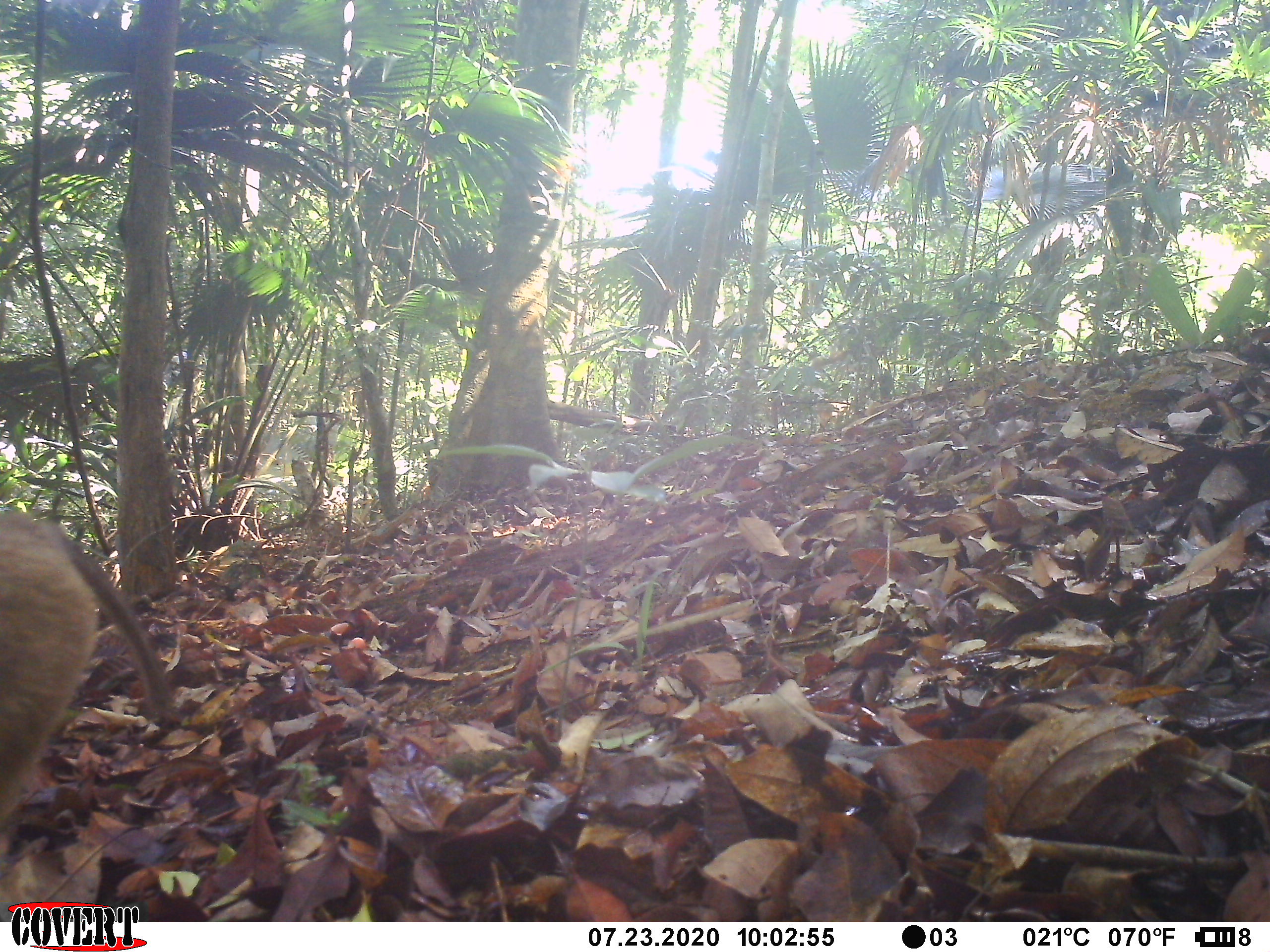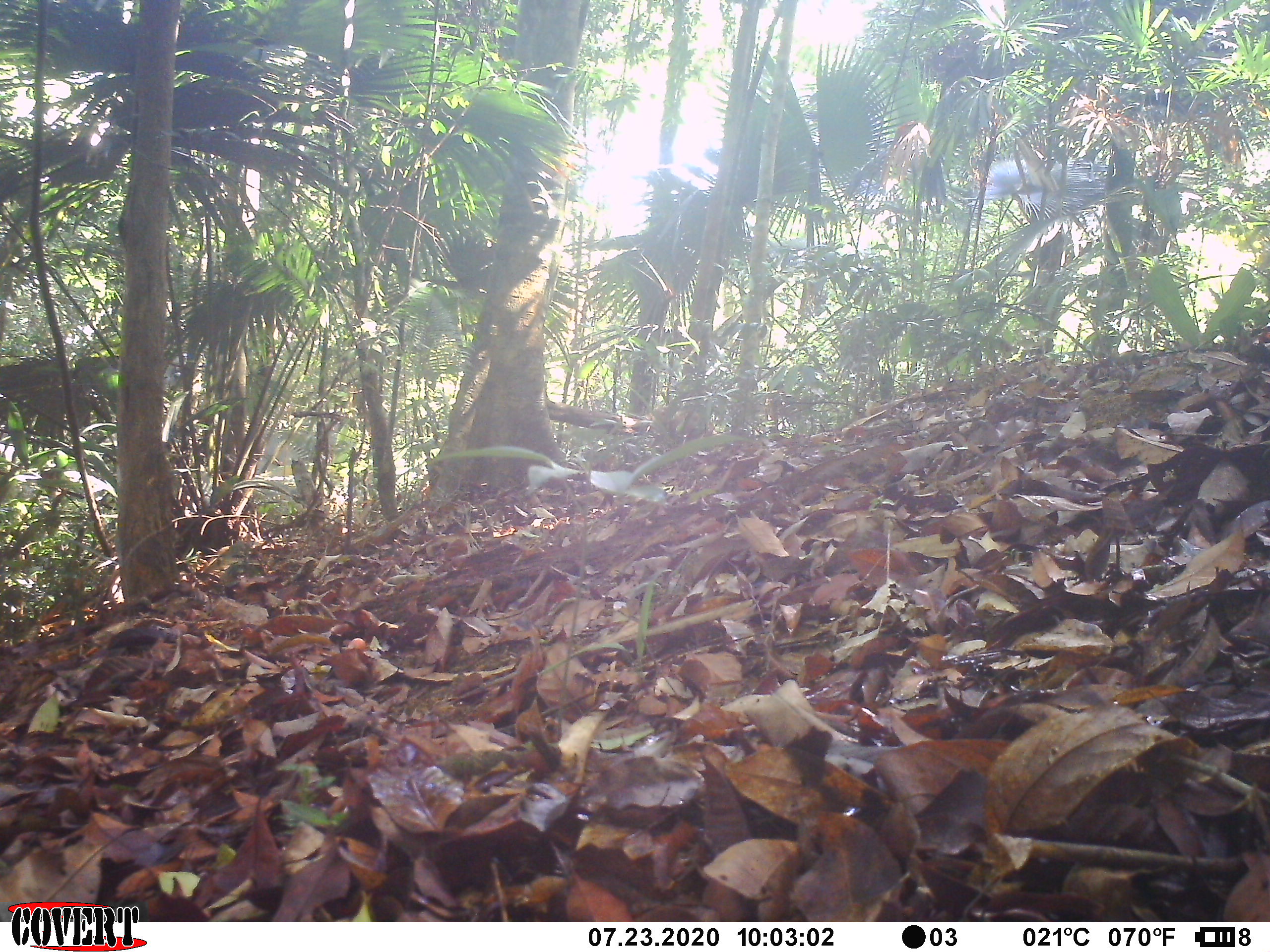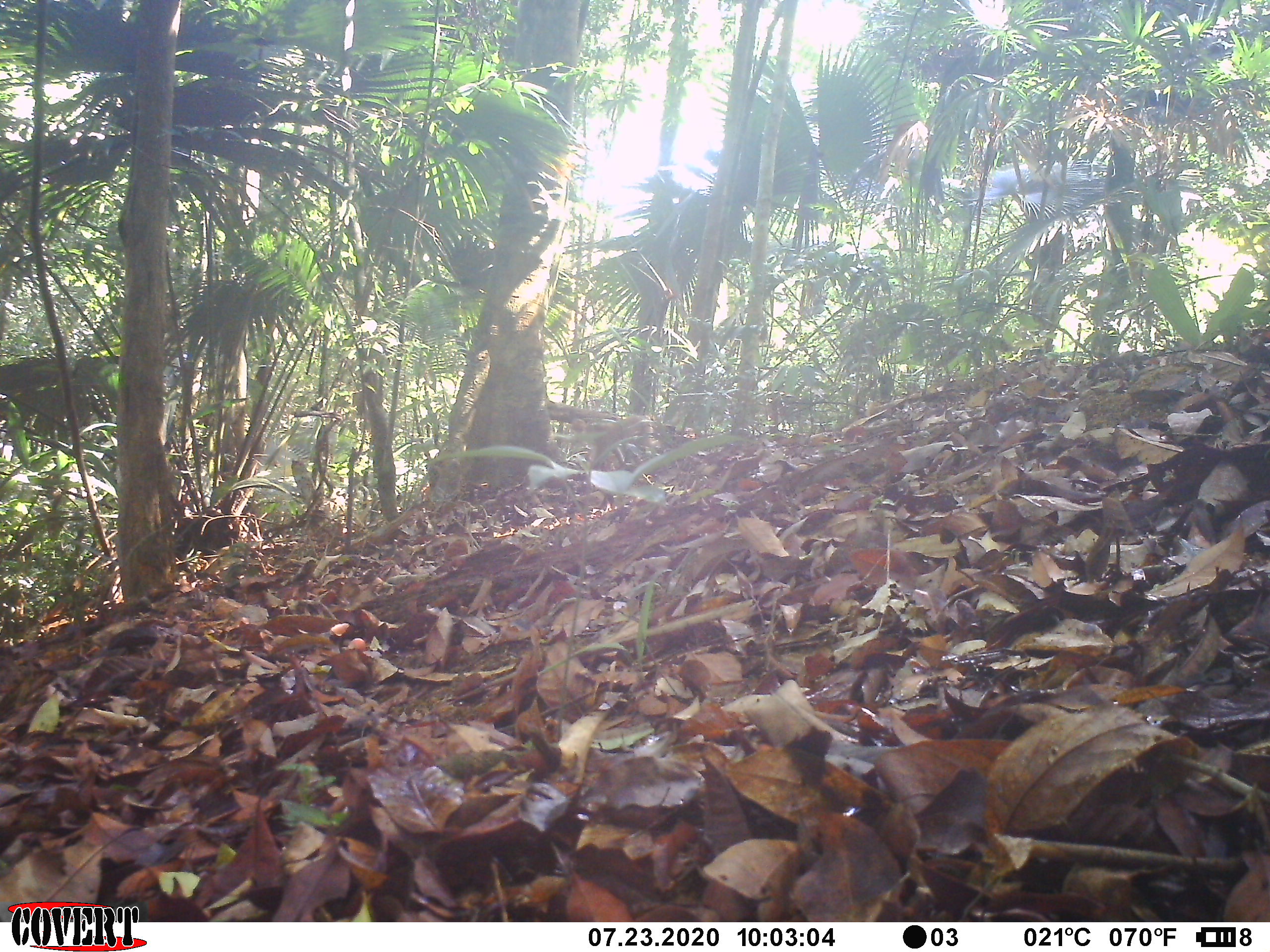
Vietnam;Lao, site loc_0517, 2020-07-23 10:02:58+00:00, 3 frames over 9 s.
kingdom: Animalia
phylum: Chordata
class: Mammalia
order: Primates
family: Cercopithecidae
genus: Macaca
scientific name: Macaca nemestrina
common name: pig-tailed macaque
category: pig tailed macaque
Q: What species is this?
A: Pig tailed macaque (pig-tailed macaque) (Macaca nemestrina).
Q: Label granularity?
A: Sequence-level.